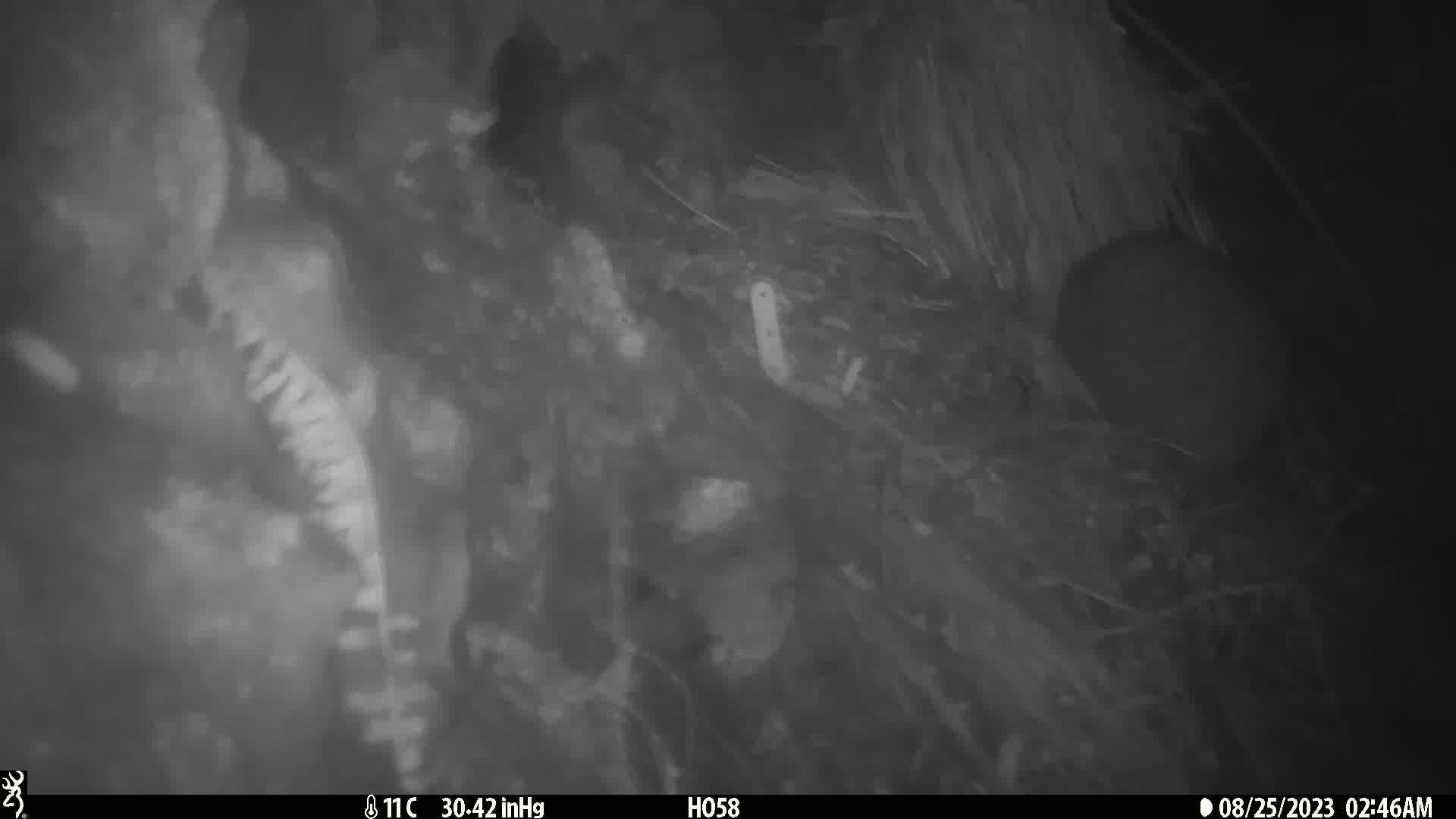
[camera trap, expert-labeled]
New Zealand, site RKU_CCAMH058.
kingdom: Animalia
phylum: Chordata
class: Aves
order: Apterygiformes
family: Apterygidae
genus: Apteryx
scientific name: Apteryx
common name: kiwi